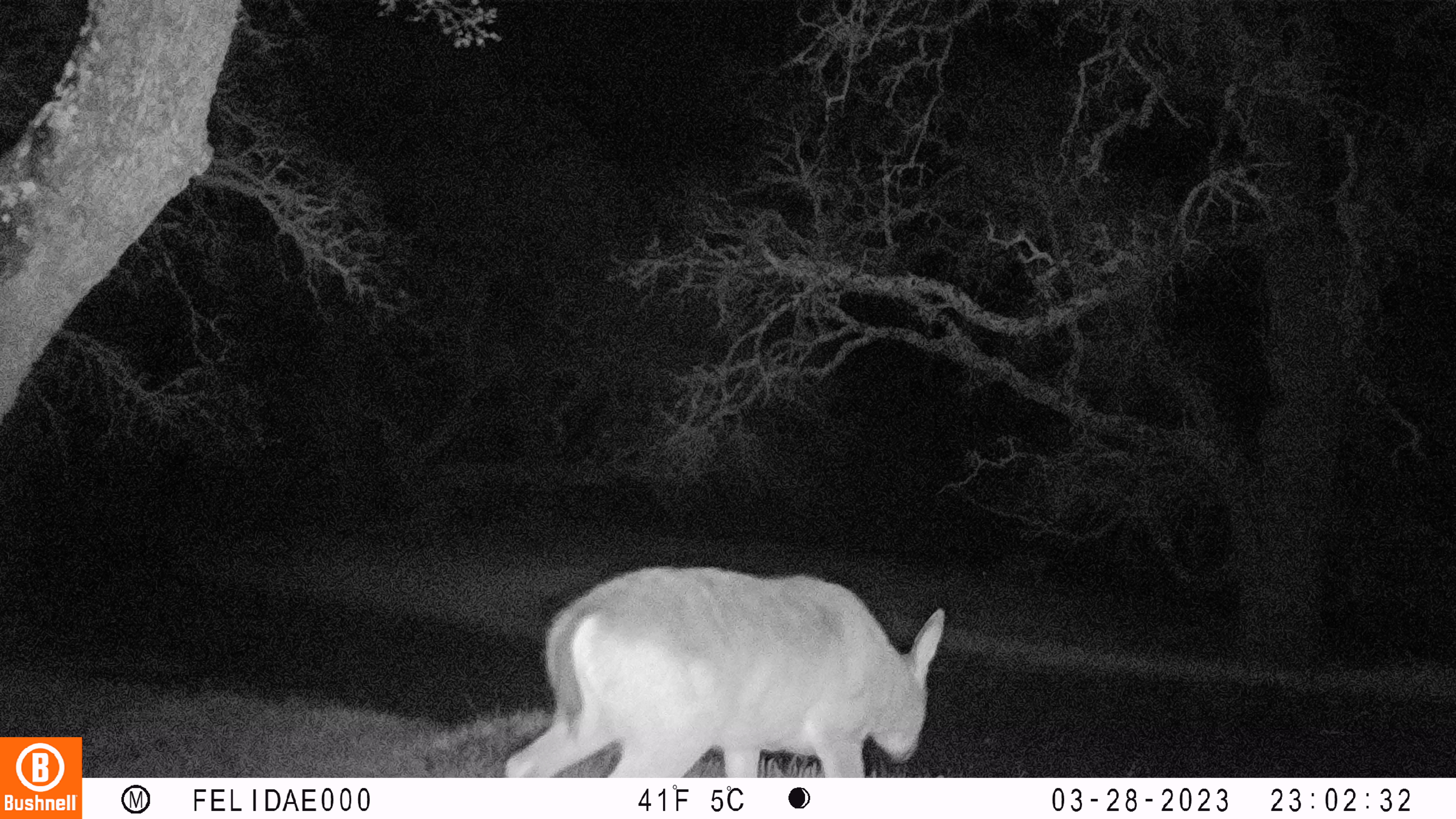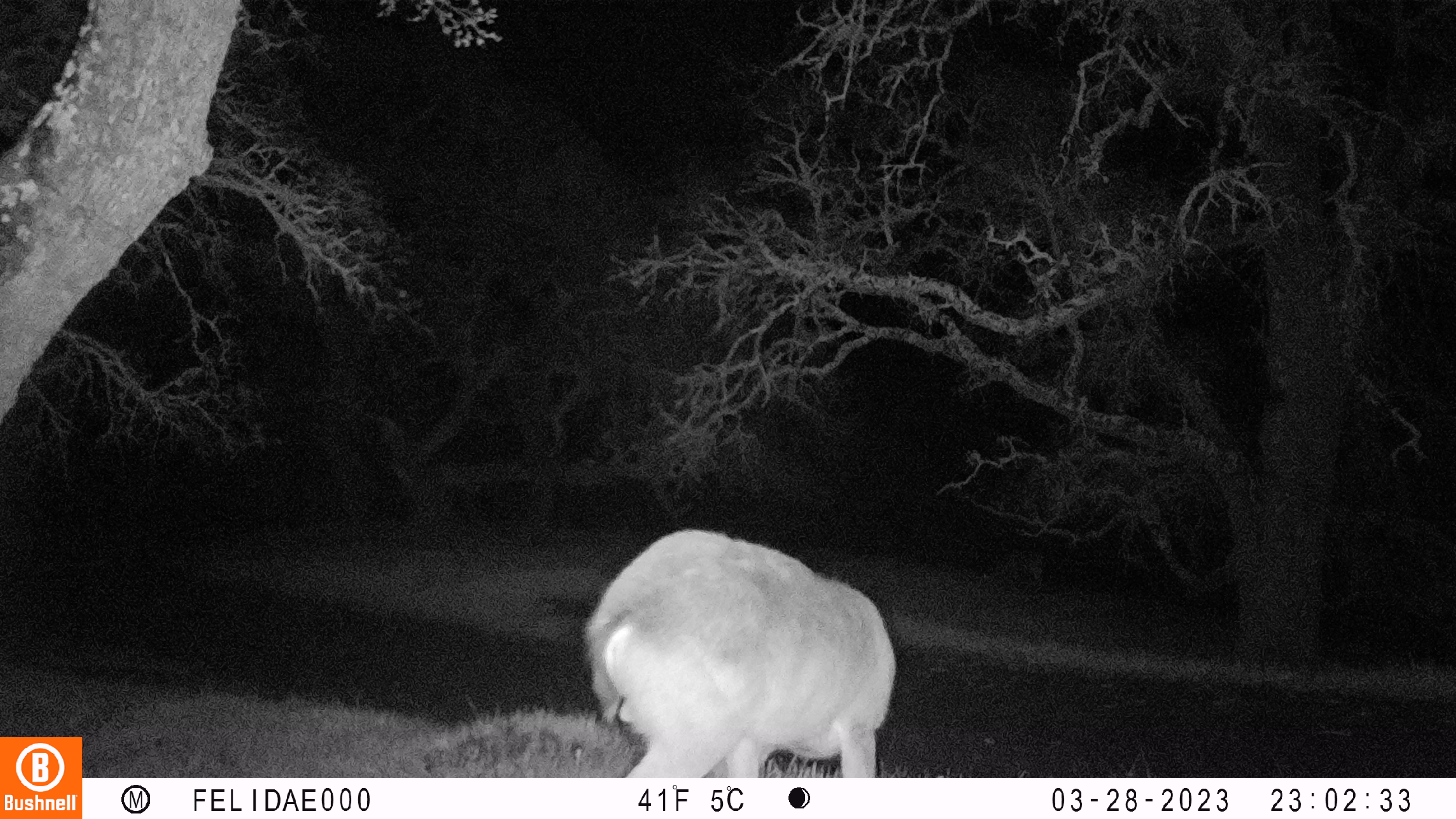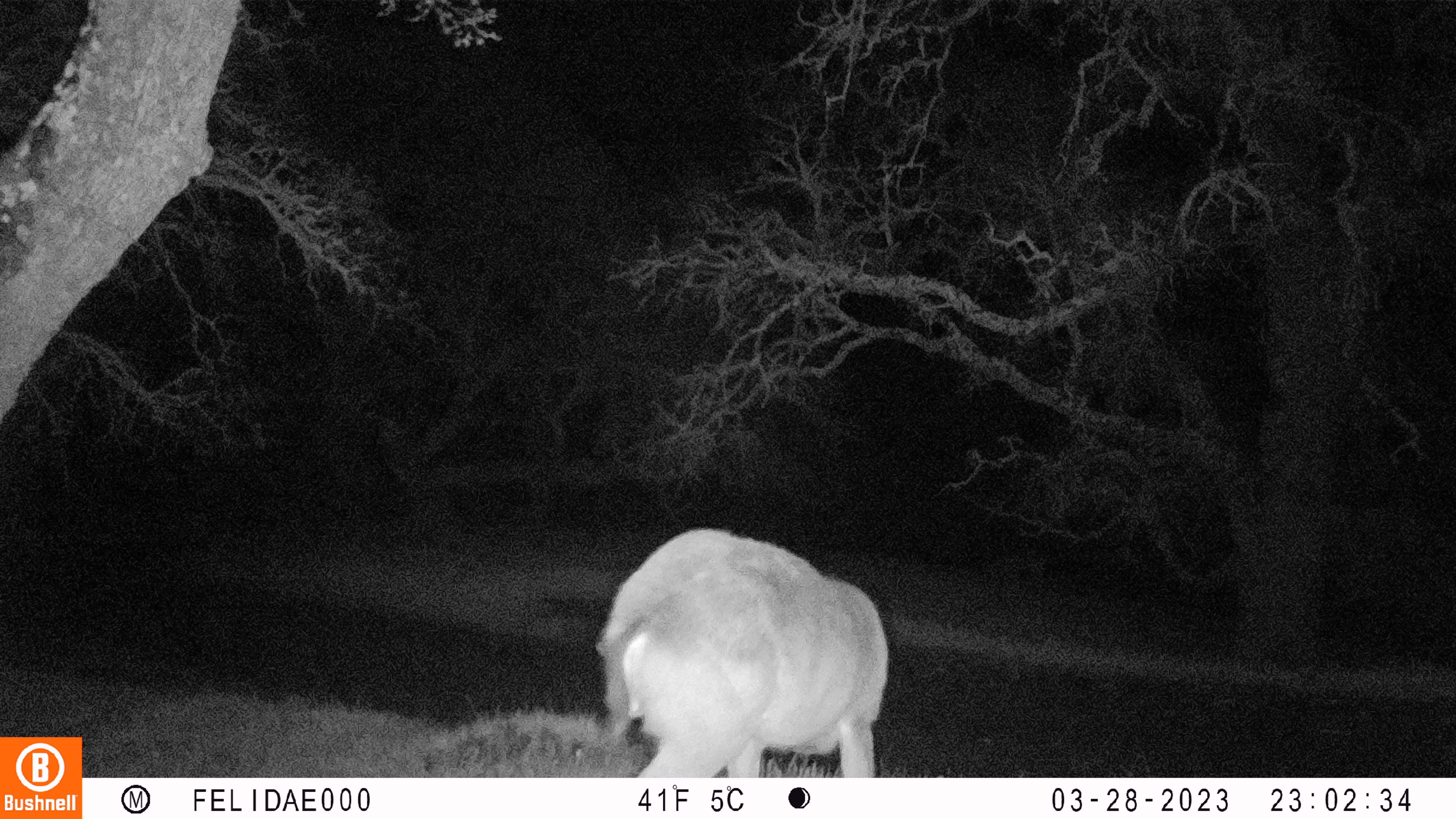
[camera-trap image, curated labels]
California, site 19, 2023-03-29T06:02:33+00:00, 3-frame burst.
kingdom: Animalia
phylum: Chordata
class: Mammalia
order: Artiodactyla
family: Cervidae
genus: Odocoileus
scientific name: Odocoileus hemionus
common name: mule deer